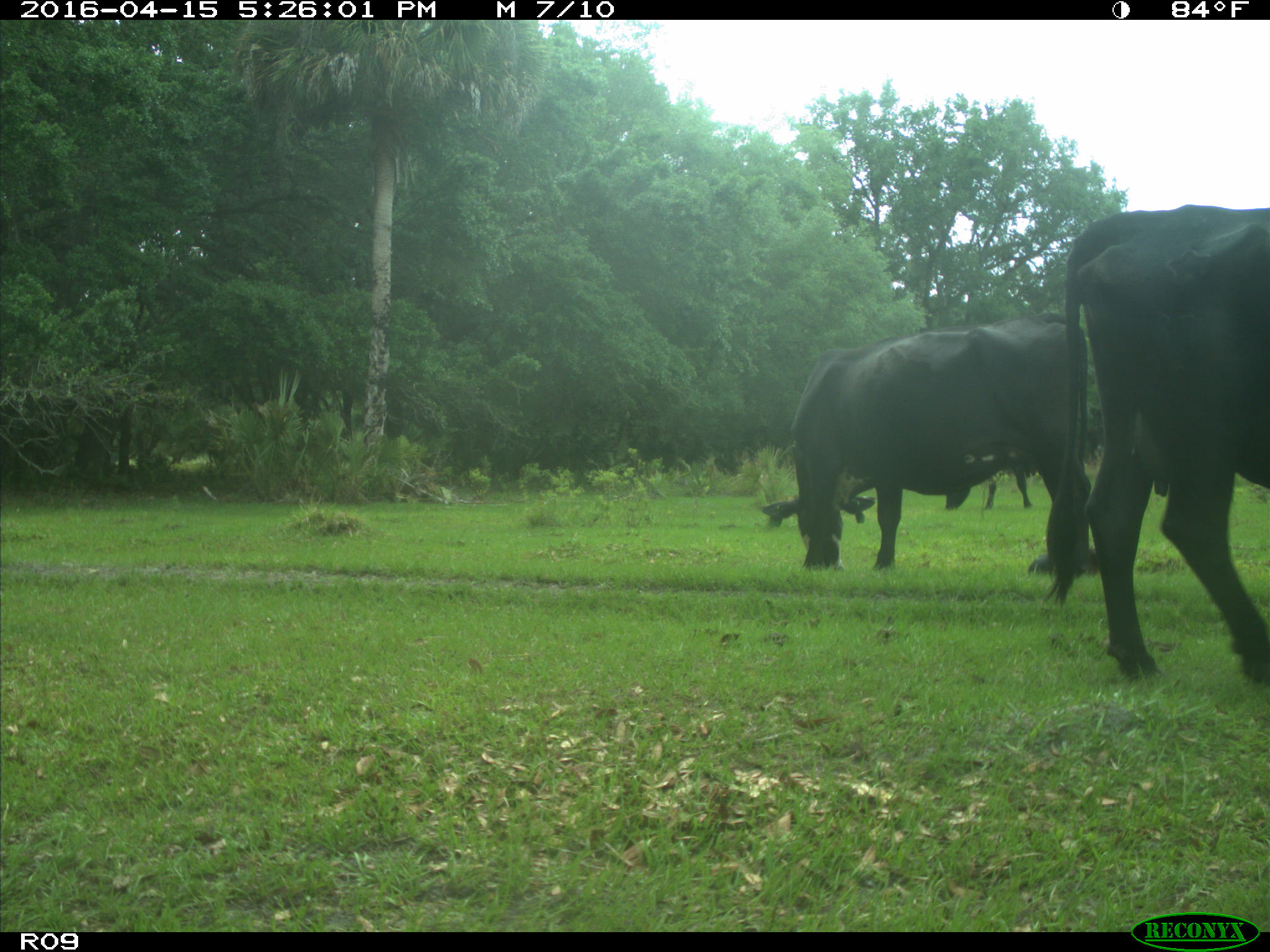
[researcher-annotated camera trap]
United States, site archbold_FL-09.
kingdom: Animalia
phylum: Chordata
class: Mammalia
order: Artiodactyla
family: Bovidae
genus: Bos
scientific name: Bos taurus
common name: domestic cow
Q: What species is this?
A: Bos taurus (domestic cow).